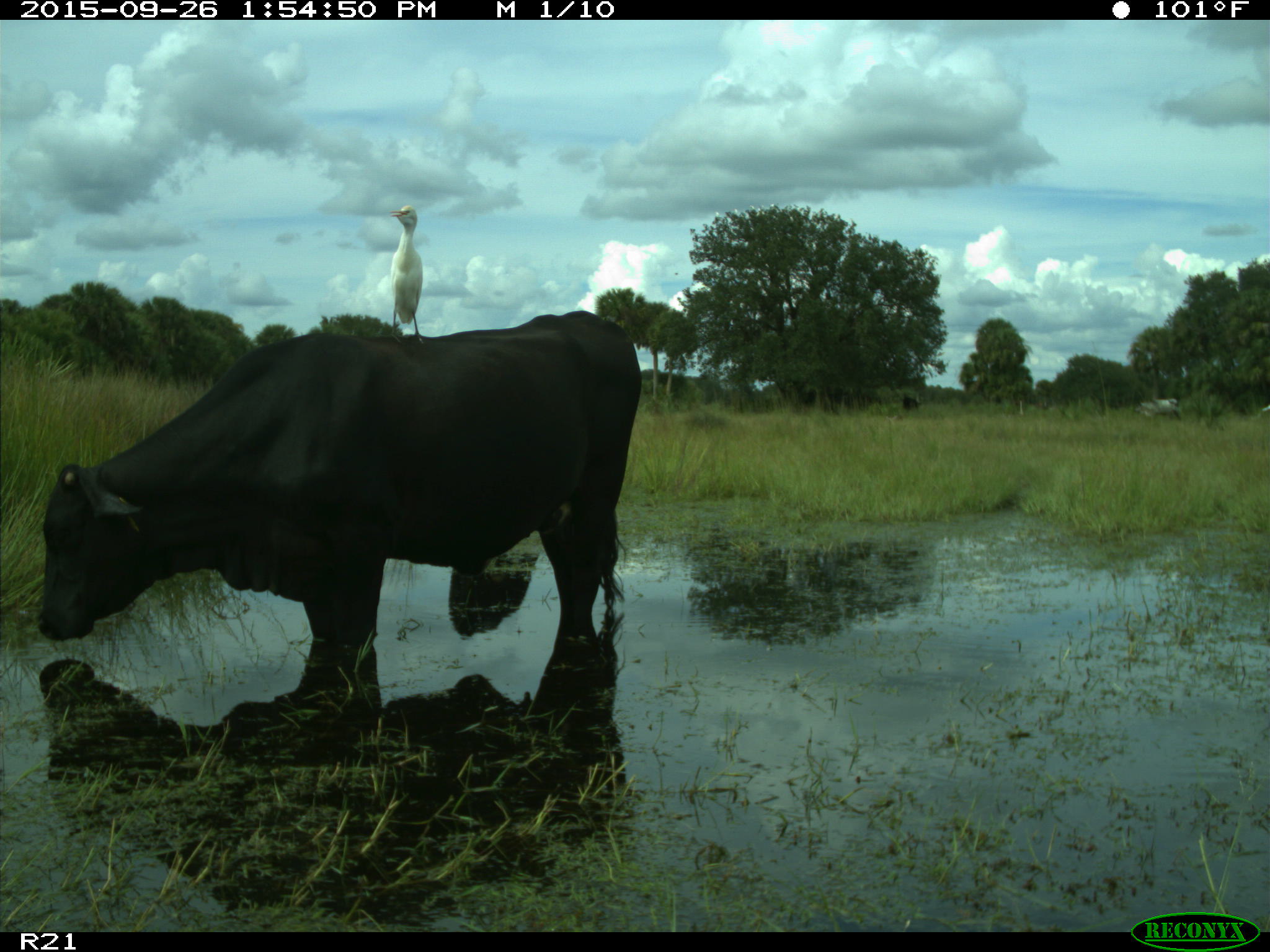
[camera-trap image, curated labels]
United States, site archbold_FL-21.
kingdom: Animalia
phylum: Chordata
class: Mammalia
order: Artiodactyla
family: Bovidae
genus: Bos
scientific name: Bos taurus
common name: domestic cow